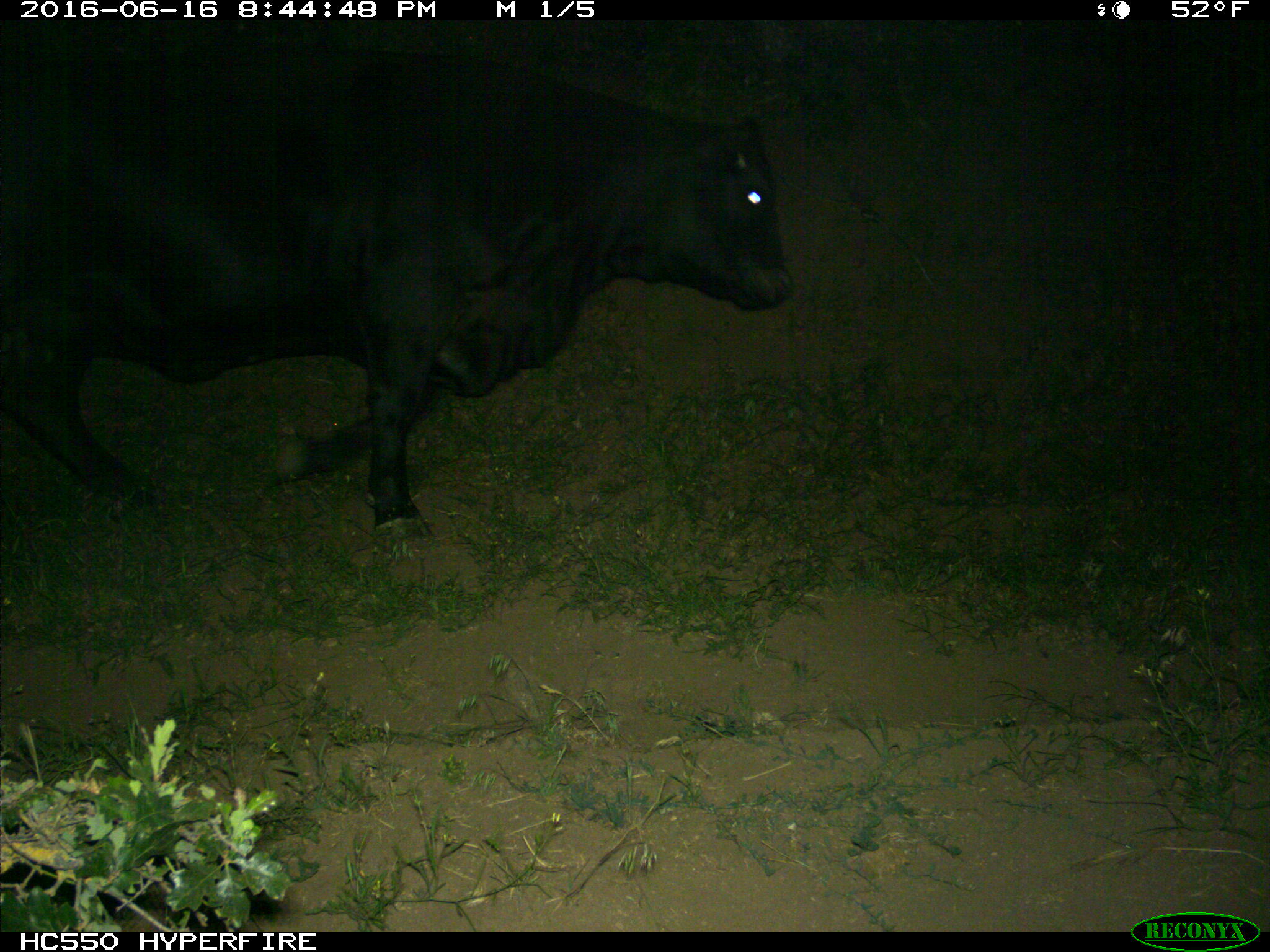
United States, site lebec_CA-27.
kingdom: Animalia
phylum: Chordata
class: Mammalia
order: Artiodactyla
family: Bovidae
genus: Bos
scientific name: Bos taurus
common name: domestic cow